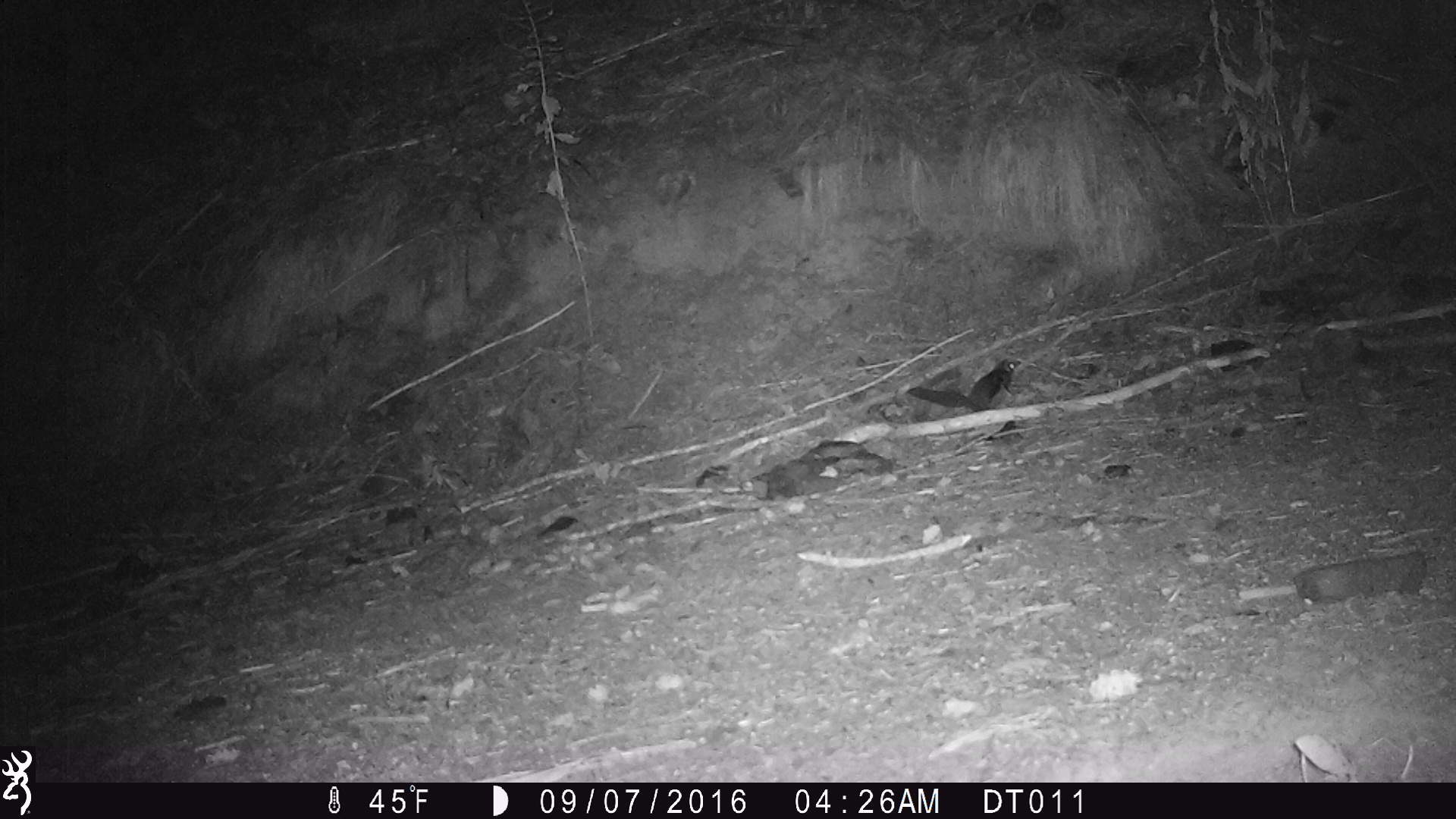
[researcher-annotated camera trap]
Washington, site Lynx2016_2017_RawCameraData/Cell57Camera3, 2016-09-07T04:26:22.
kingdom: Animalia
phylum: Chordata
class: Mammalia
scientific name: Mammalia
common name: small mammal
Small mammal (Mammalia). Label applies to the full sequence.